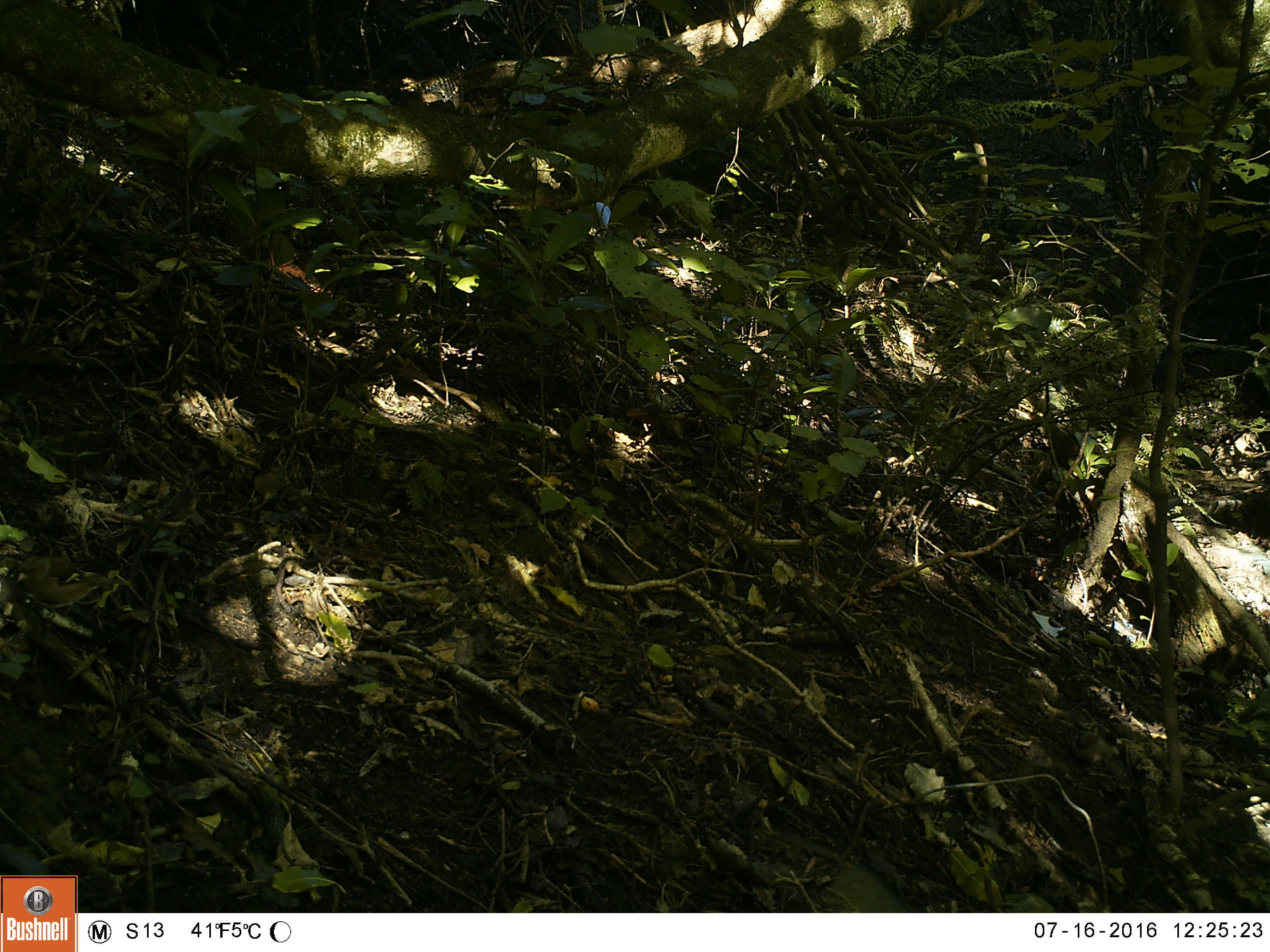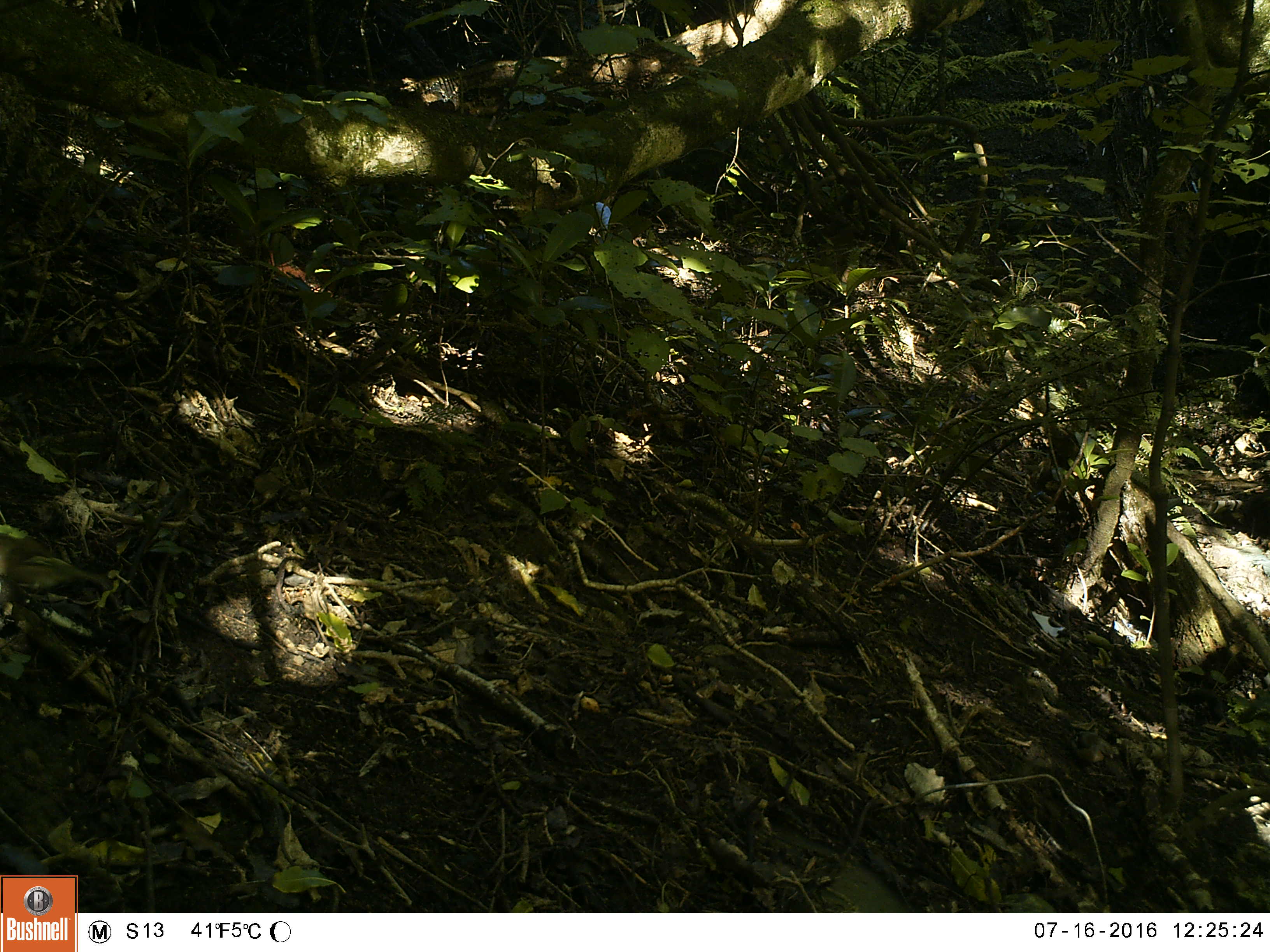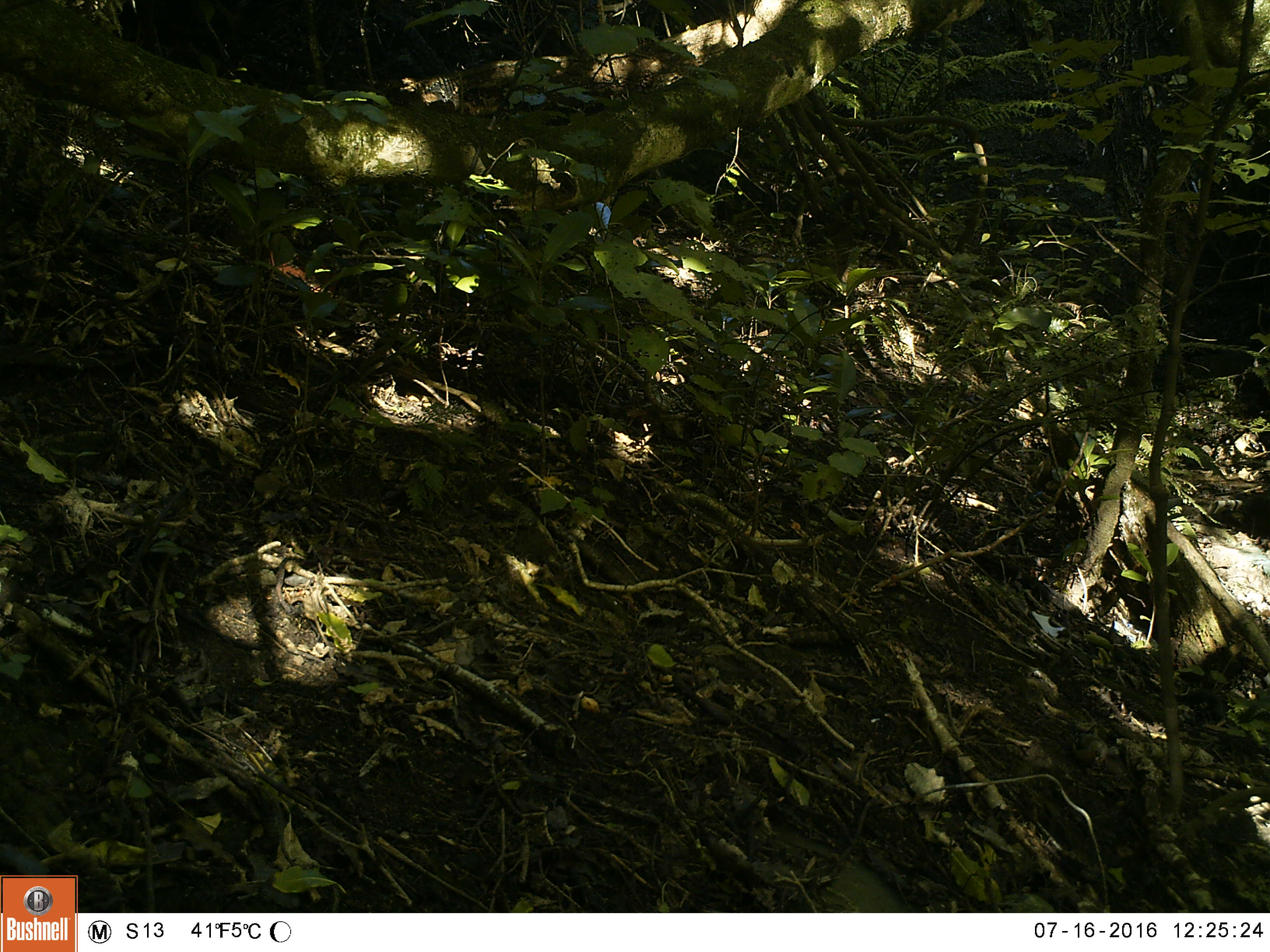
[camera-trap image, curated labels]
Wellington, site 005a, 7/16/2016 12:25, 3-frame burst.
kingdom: Animalia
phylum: Chordata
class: Aves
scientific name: Aves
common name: bird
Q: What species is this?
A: Bird (Aves).